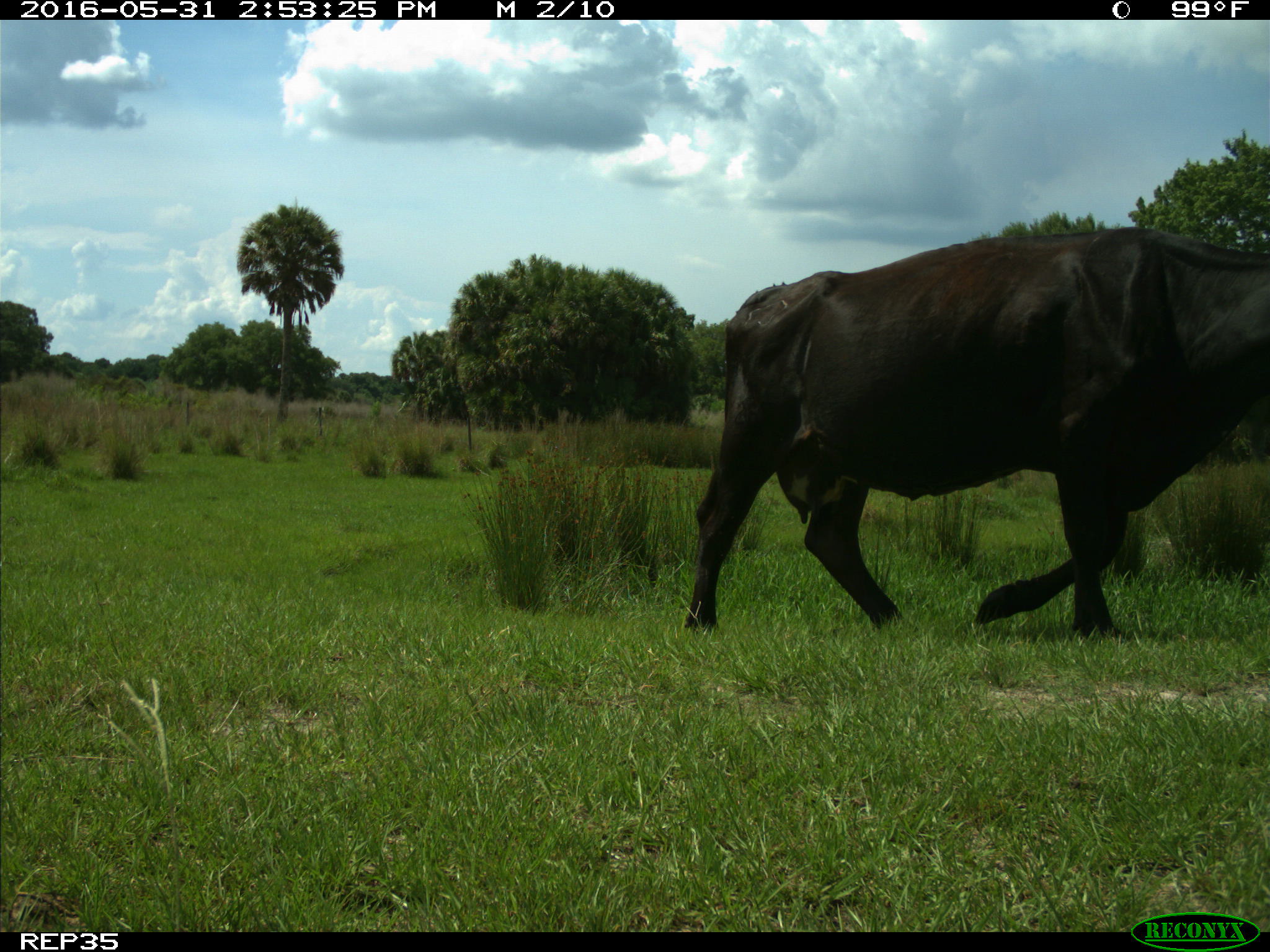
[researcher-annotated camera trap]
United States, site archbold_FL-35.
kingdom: Animalia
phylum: Chordata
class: Mammalia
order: Artiodactyla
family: Bovidae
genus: Bos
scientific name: Bos taurus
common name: domestic cow